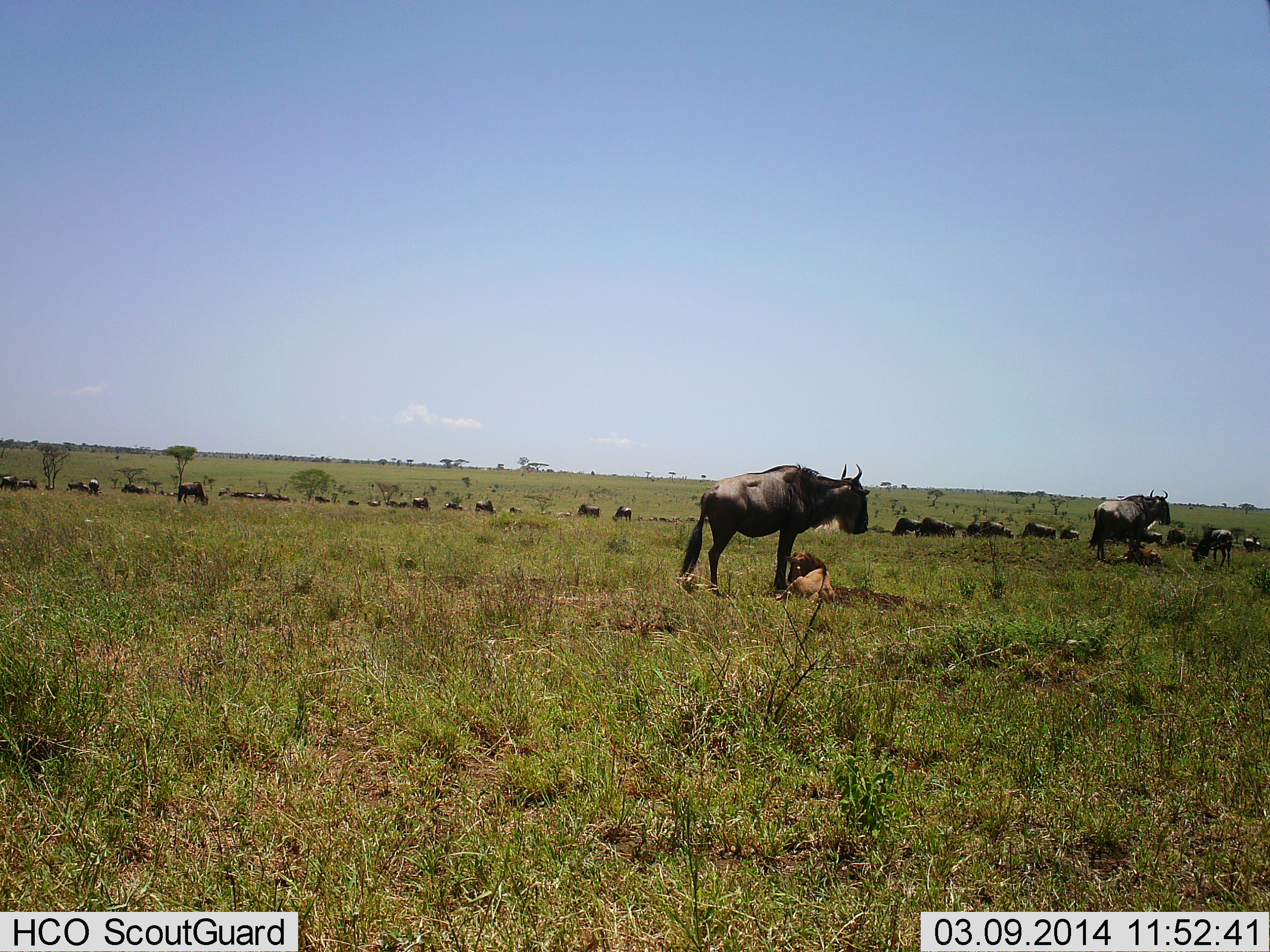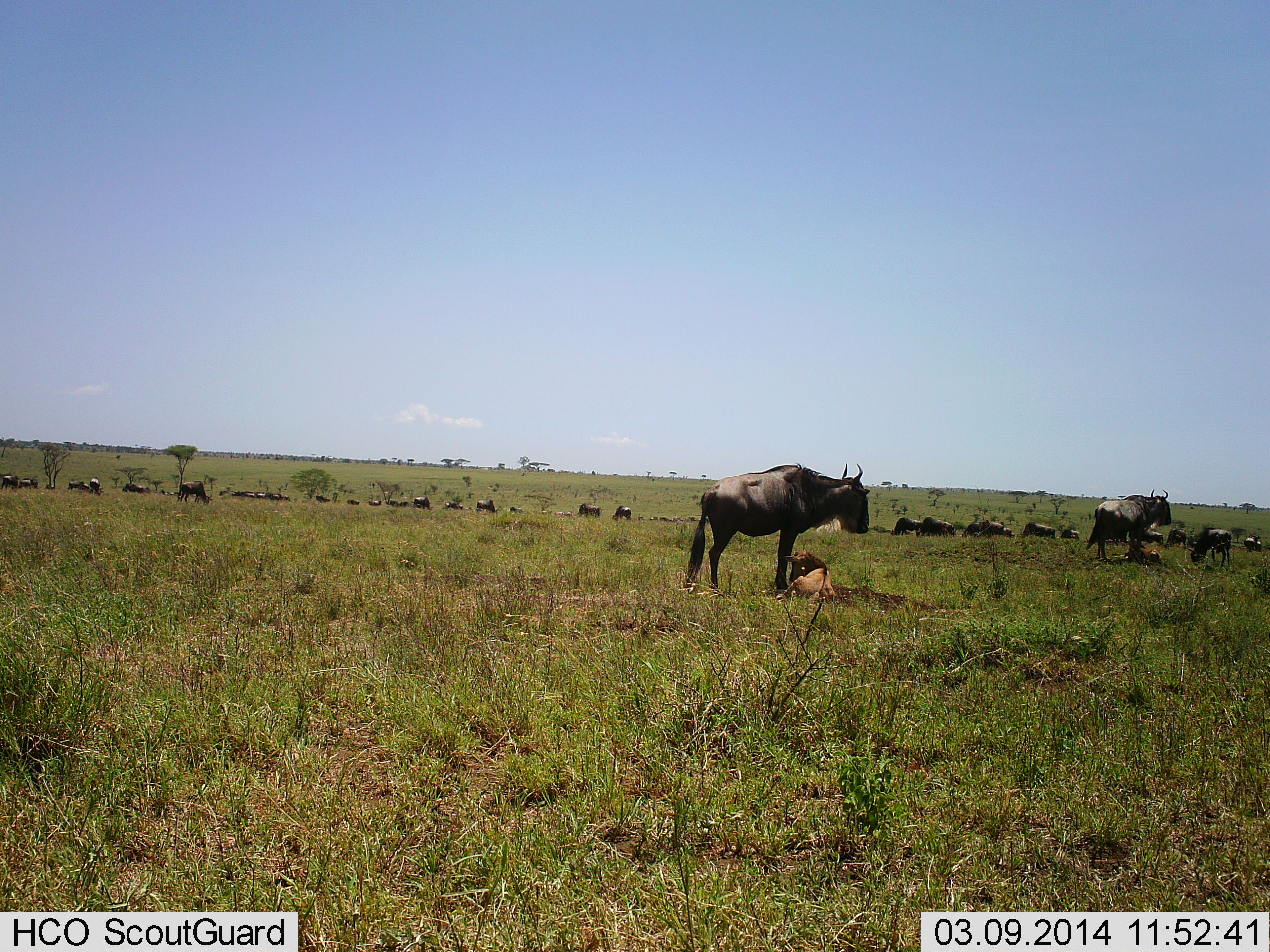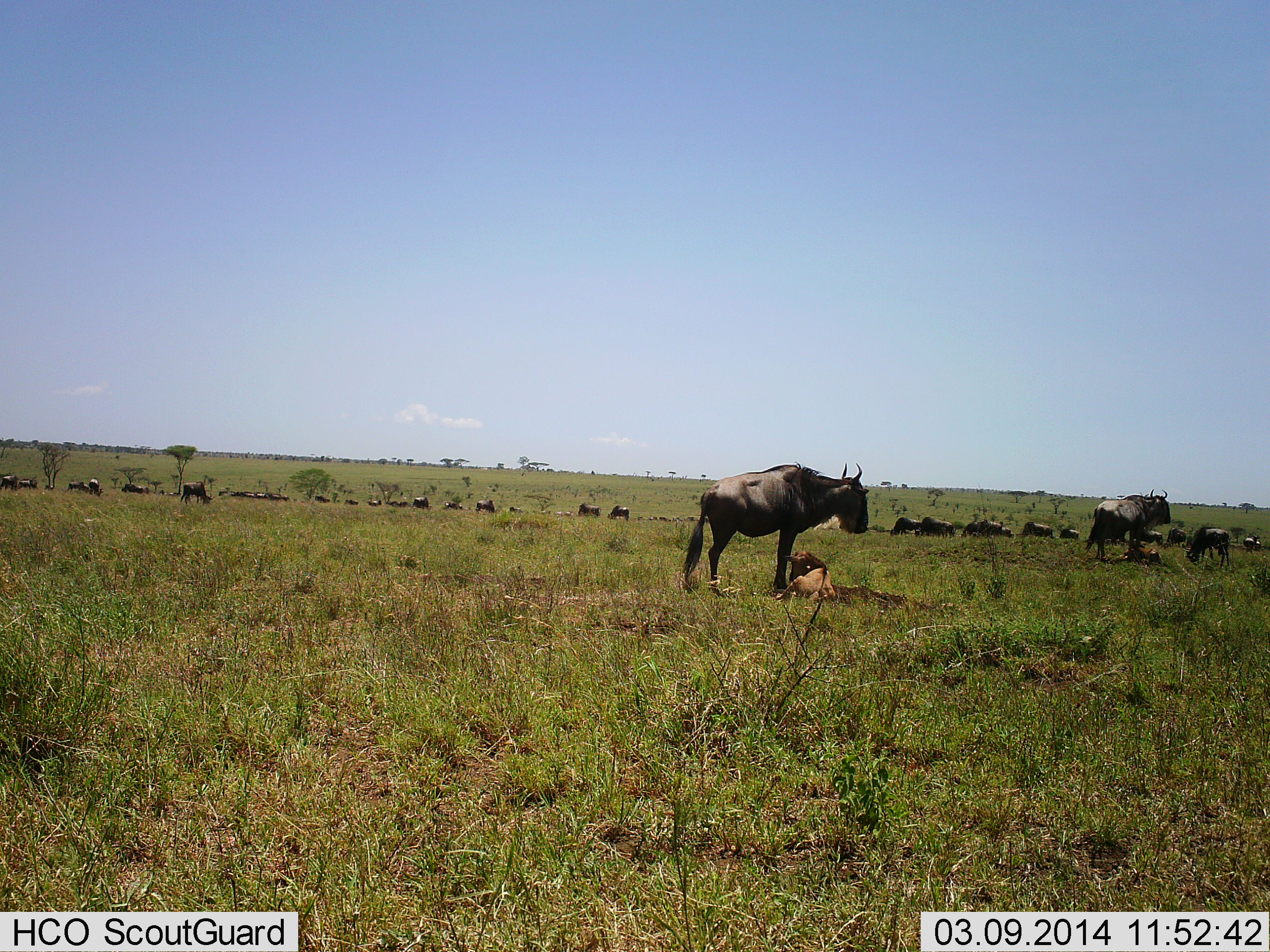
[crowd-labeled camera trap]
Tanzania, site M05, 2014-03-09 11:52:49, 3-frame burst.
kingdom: Animalia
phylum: Chordata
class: Mammalia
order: Artiodactyla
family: Bovidae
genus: Connochaetes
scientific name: Connochaetes taurinus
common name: blue wildebeest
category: wildebeest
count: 11-50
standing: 100%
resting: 70%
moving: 10%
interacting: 0%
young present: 70%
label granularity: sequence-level